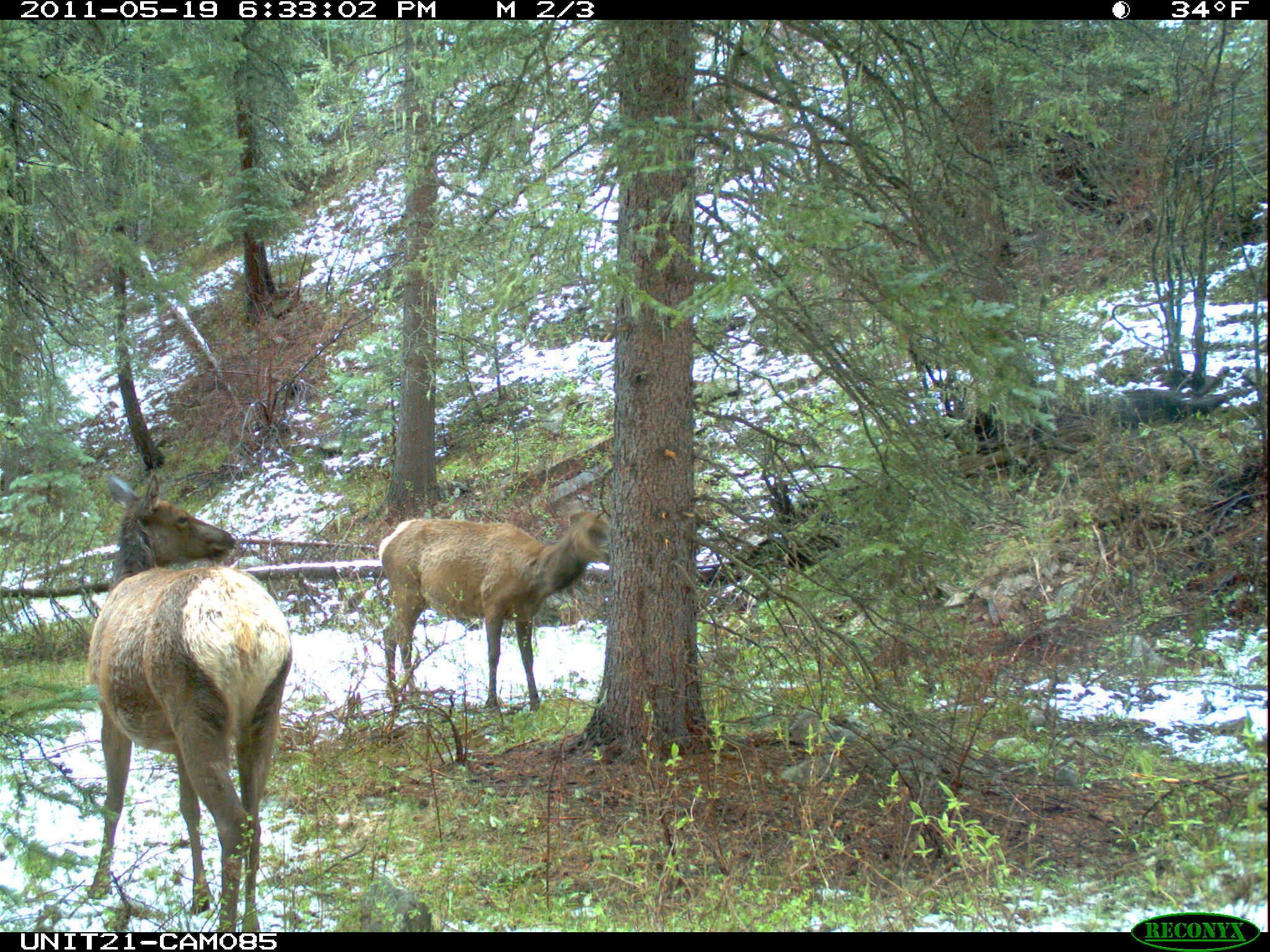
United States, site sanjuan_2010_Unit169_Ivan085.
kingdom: Animalia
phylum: Chordata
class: Mammalia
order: Artiodactyla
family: Cervidae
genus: Cervus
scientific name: Cervus elaphus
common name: red deer